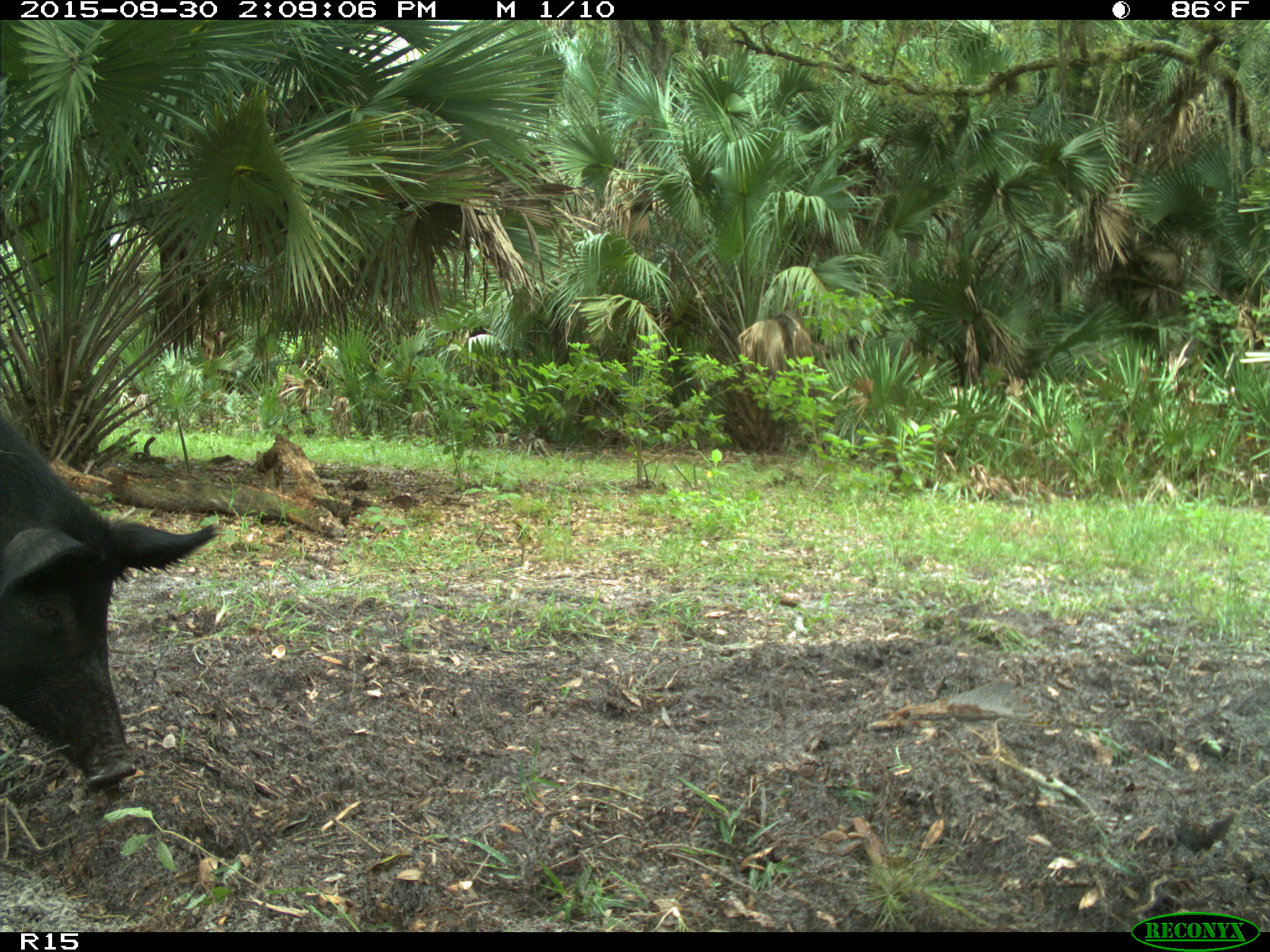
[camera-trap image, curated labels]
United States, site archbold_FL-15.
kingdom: Animalia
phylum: Chordata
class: Mammalia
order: Artiodactyla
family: Suidae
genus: Sus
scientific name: Sus scrofa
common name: wild boar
Sus scrofa (wild boar).